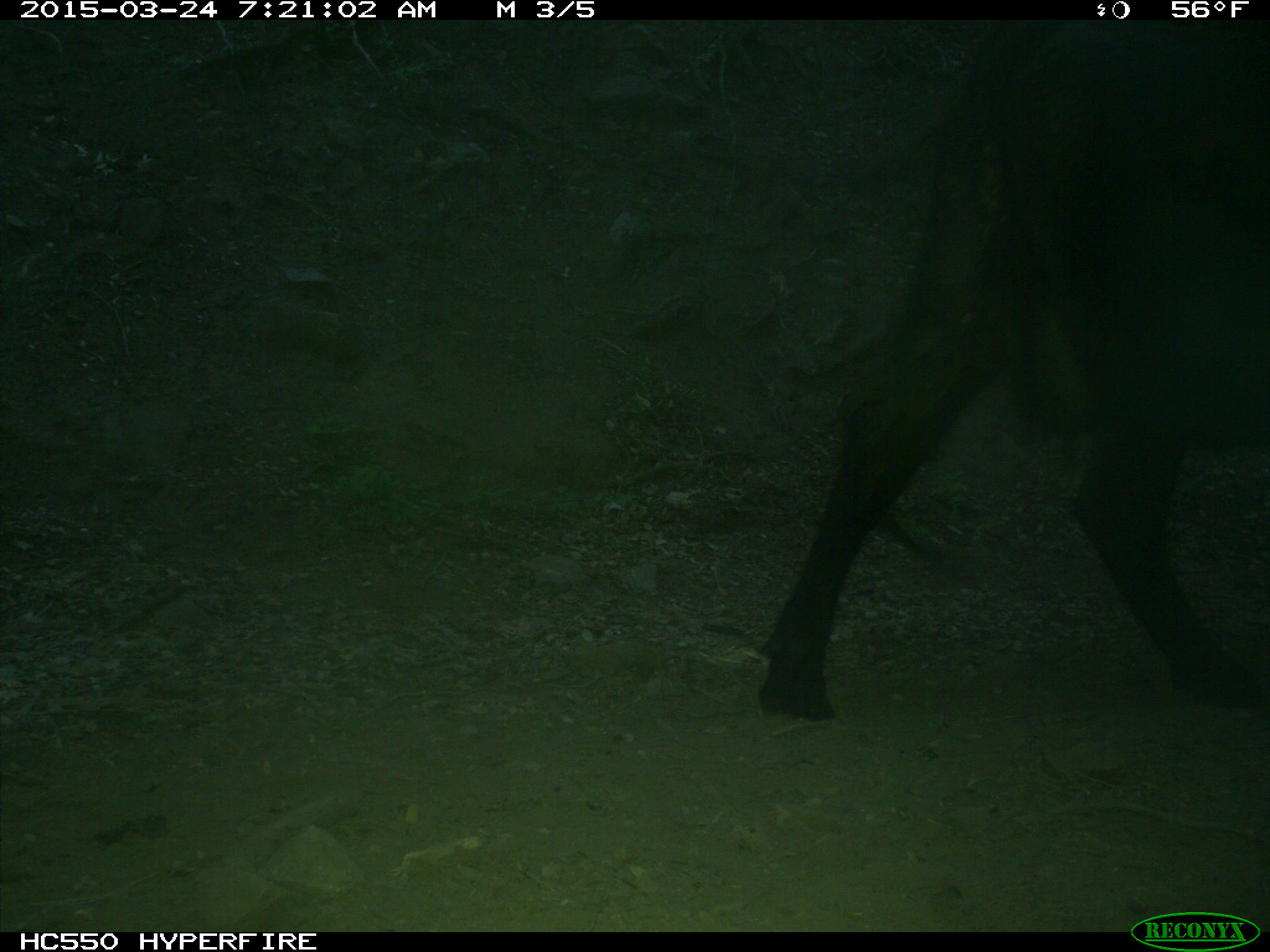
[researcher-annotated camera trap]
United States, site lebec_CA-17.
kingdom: Animalia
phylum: Chordata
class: Mammalia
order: Artiodactyla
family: Bovidae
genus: Bos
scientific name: Bos taurus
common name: domestic cow